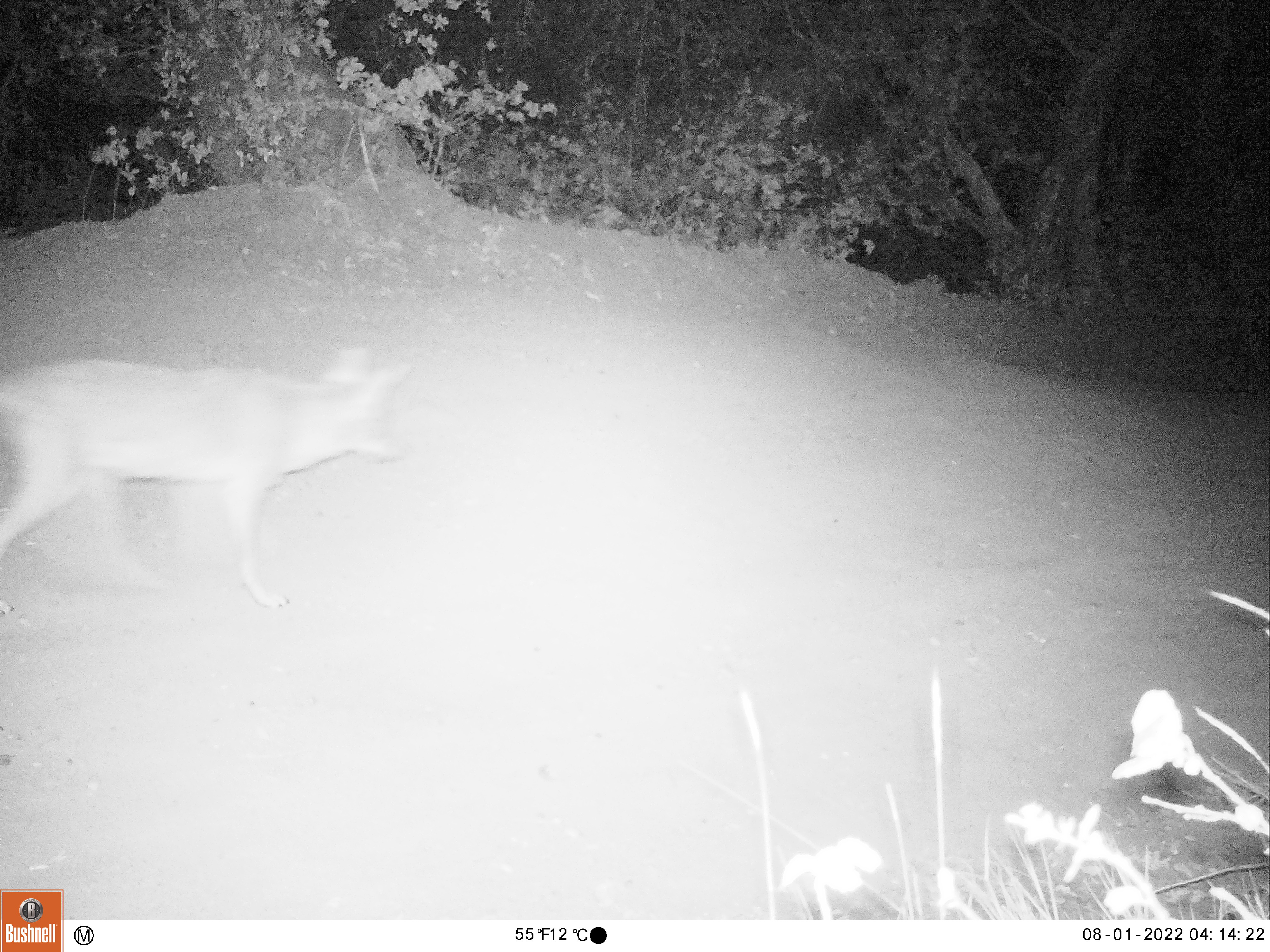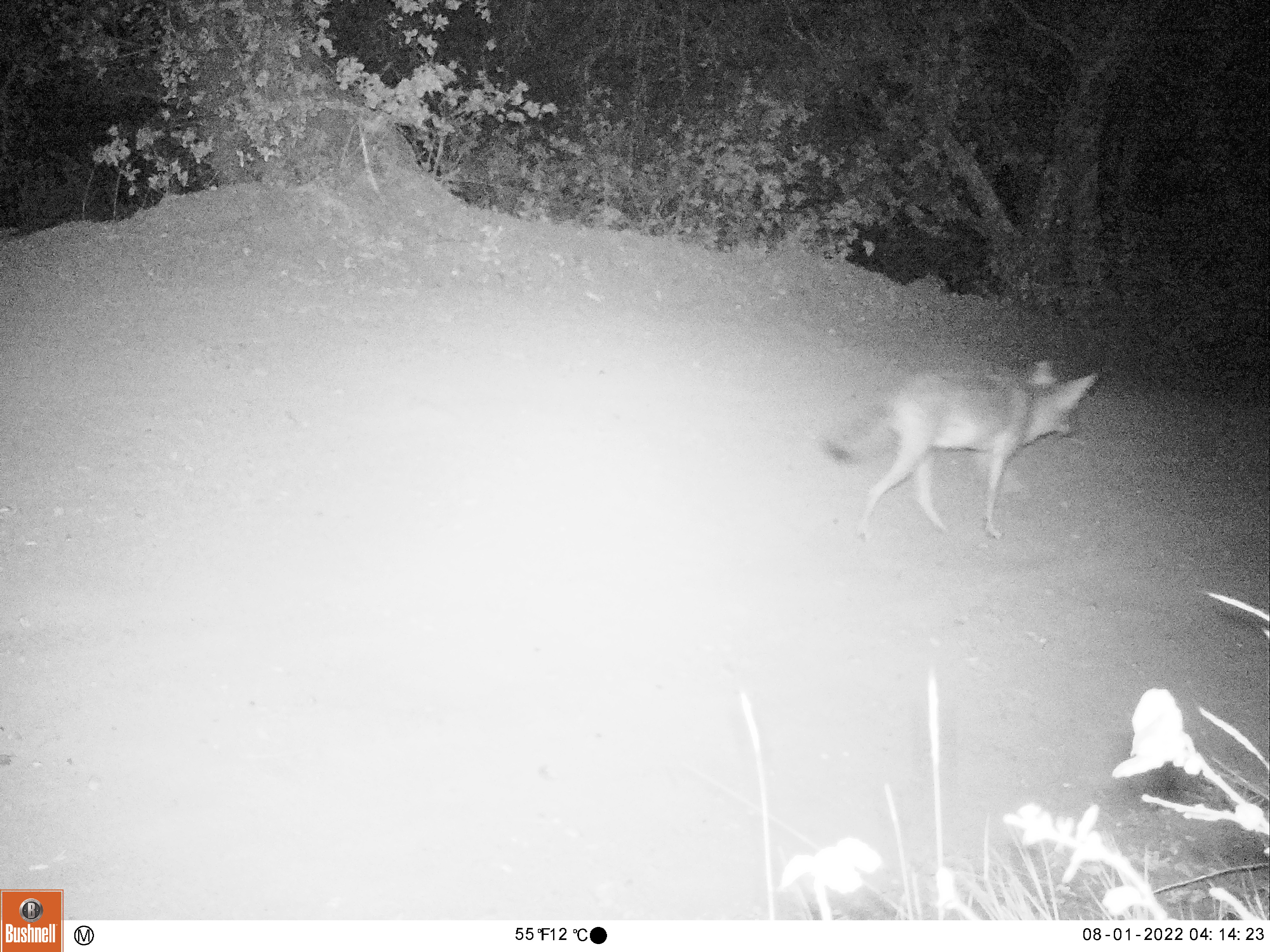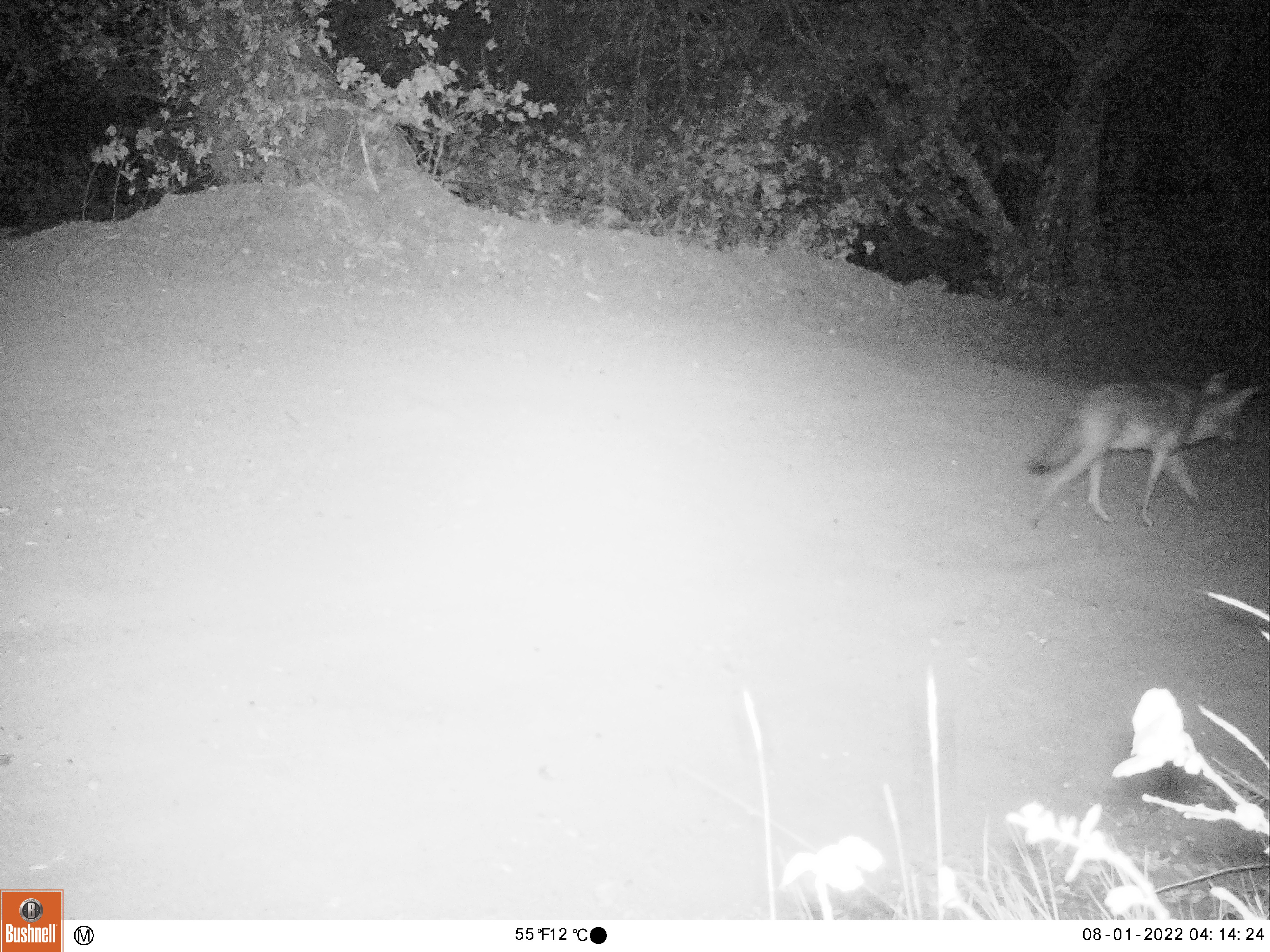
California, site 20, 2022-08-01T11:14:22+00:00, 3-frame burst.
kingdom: Animalia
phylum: Chordata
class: Mammalia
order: Carnivora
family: Canidae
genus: Canis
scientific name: Canis latrans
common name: coyote